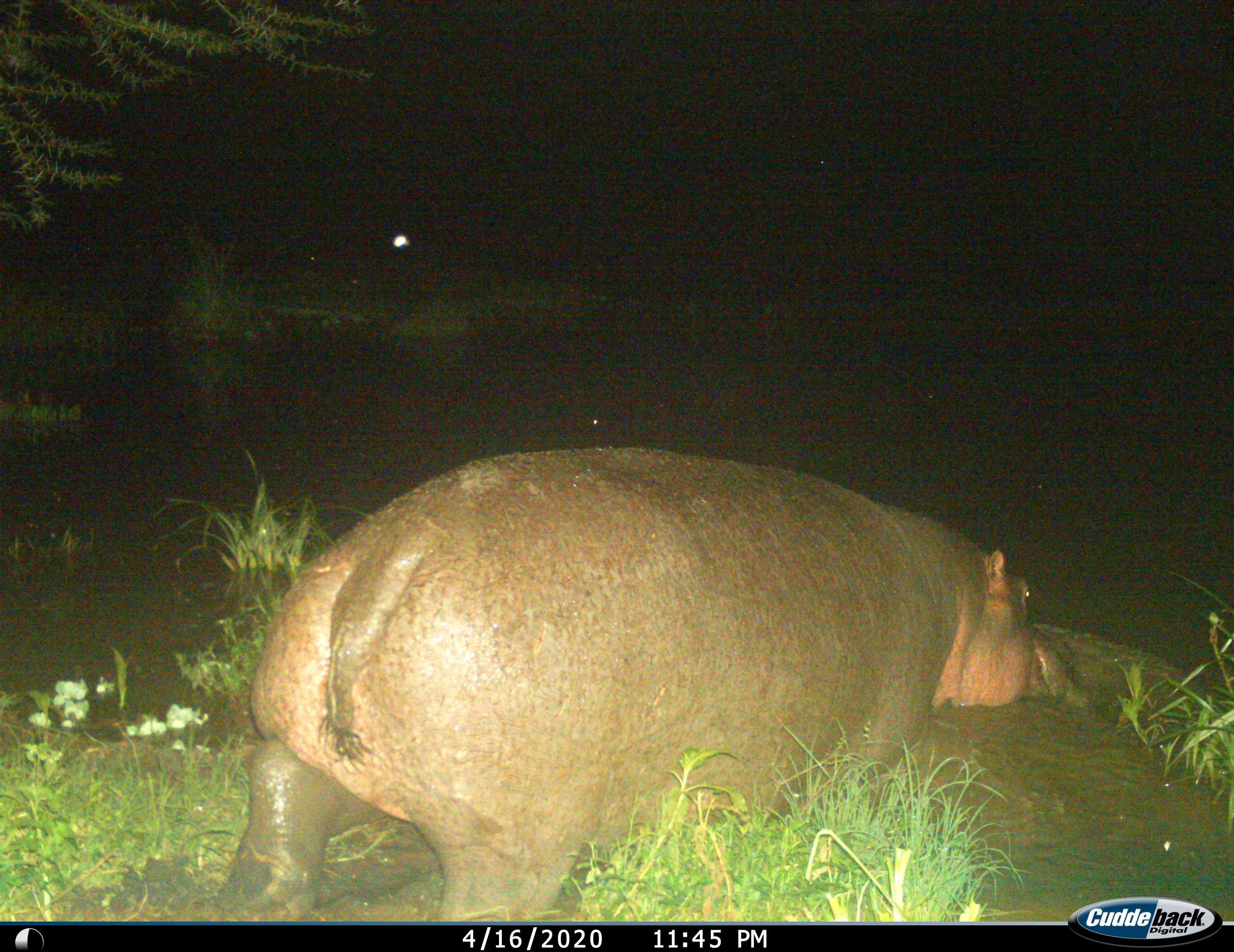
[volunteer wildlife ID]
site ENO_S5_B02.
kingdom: Animalia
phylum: Chordata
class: Mammalia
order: Artiodactyla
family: Hippopotamidae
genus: Hippopotamus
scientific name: Hippopotamus amphibius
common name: hippopotamus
Hippopotamus (Hippopotamus amphibius), count 1. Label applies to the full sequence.